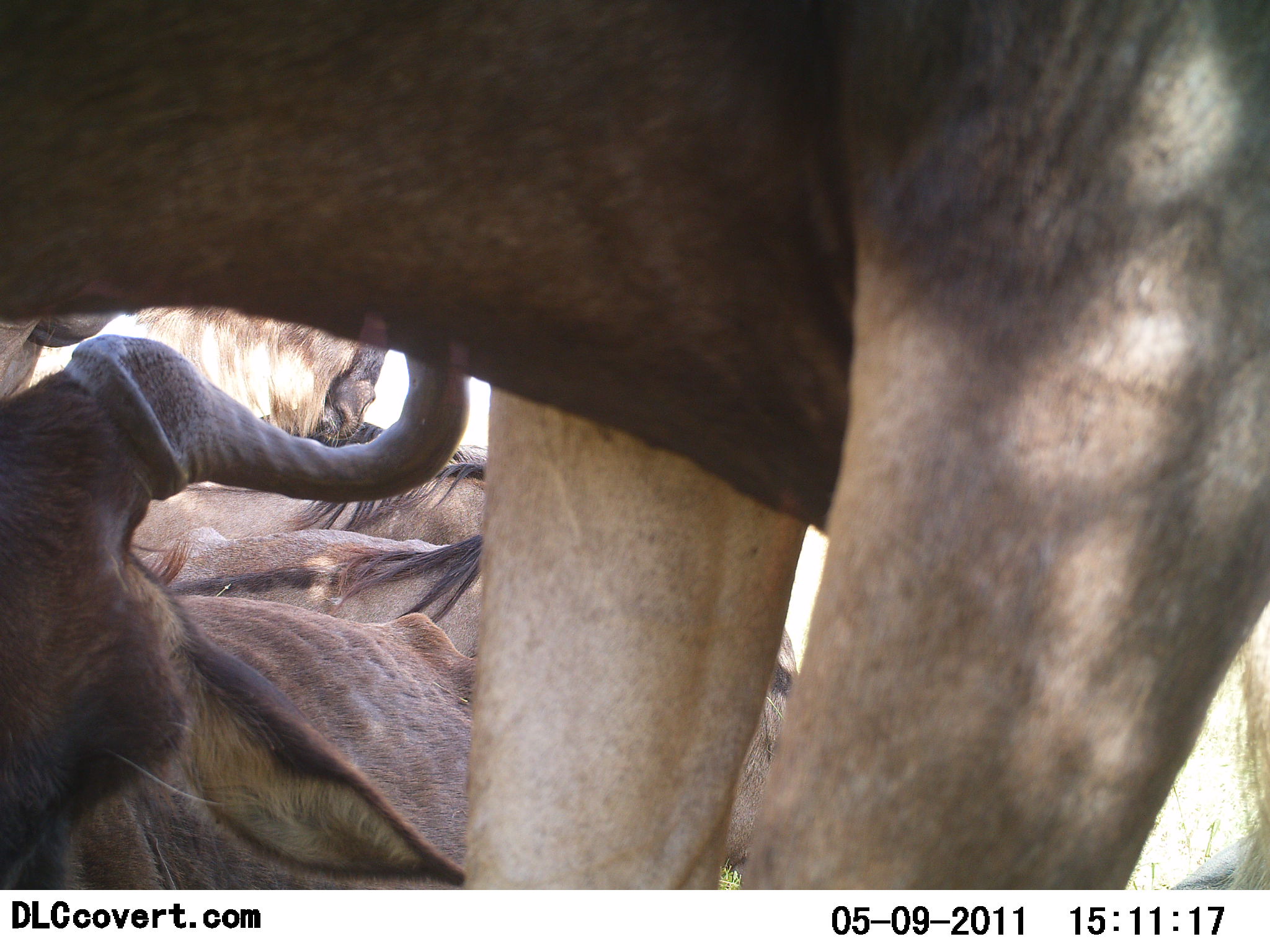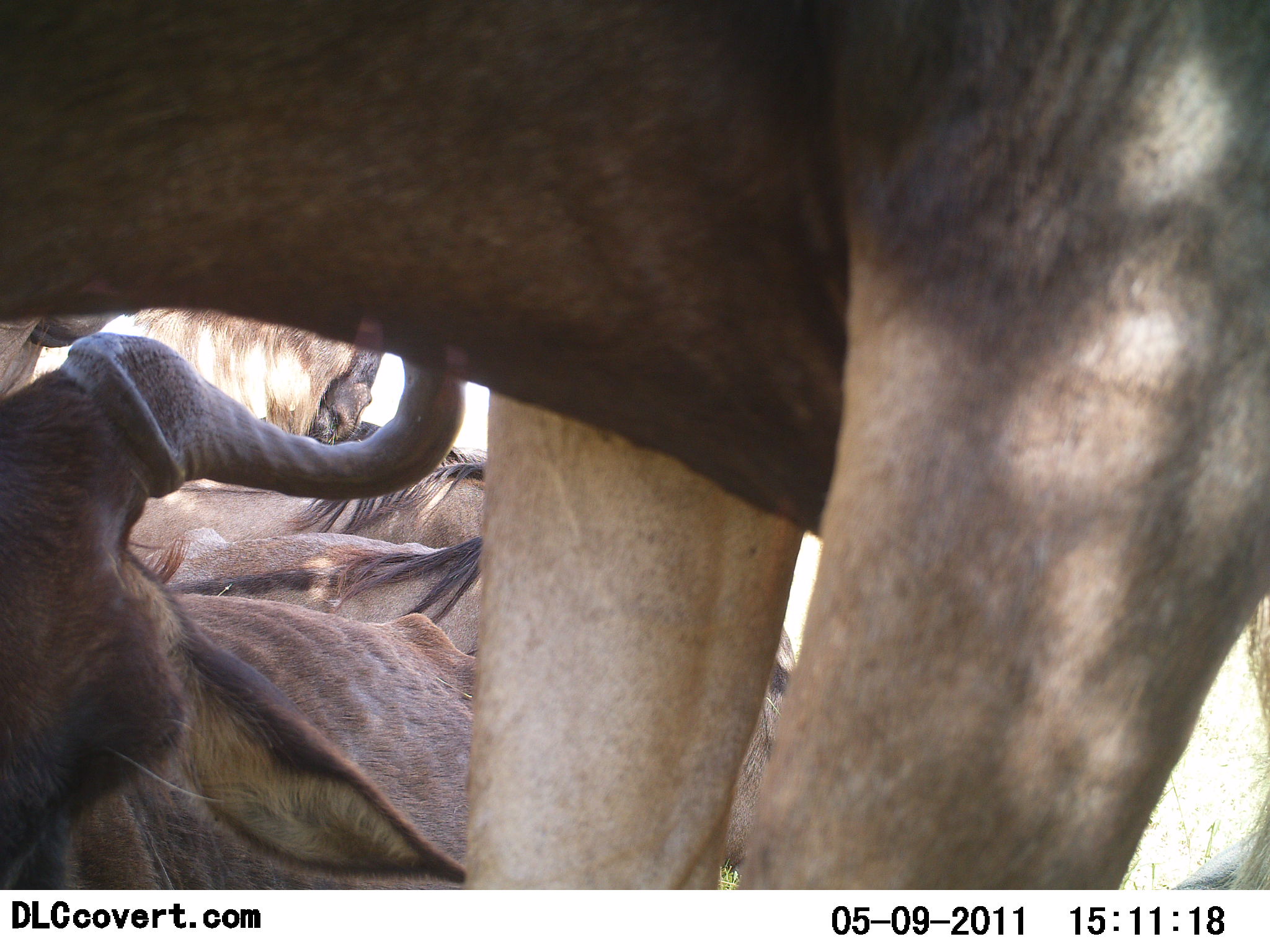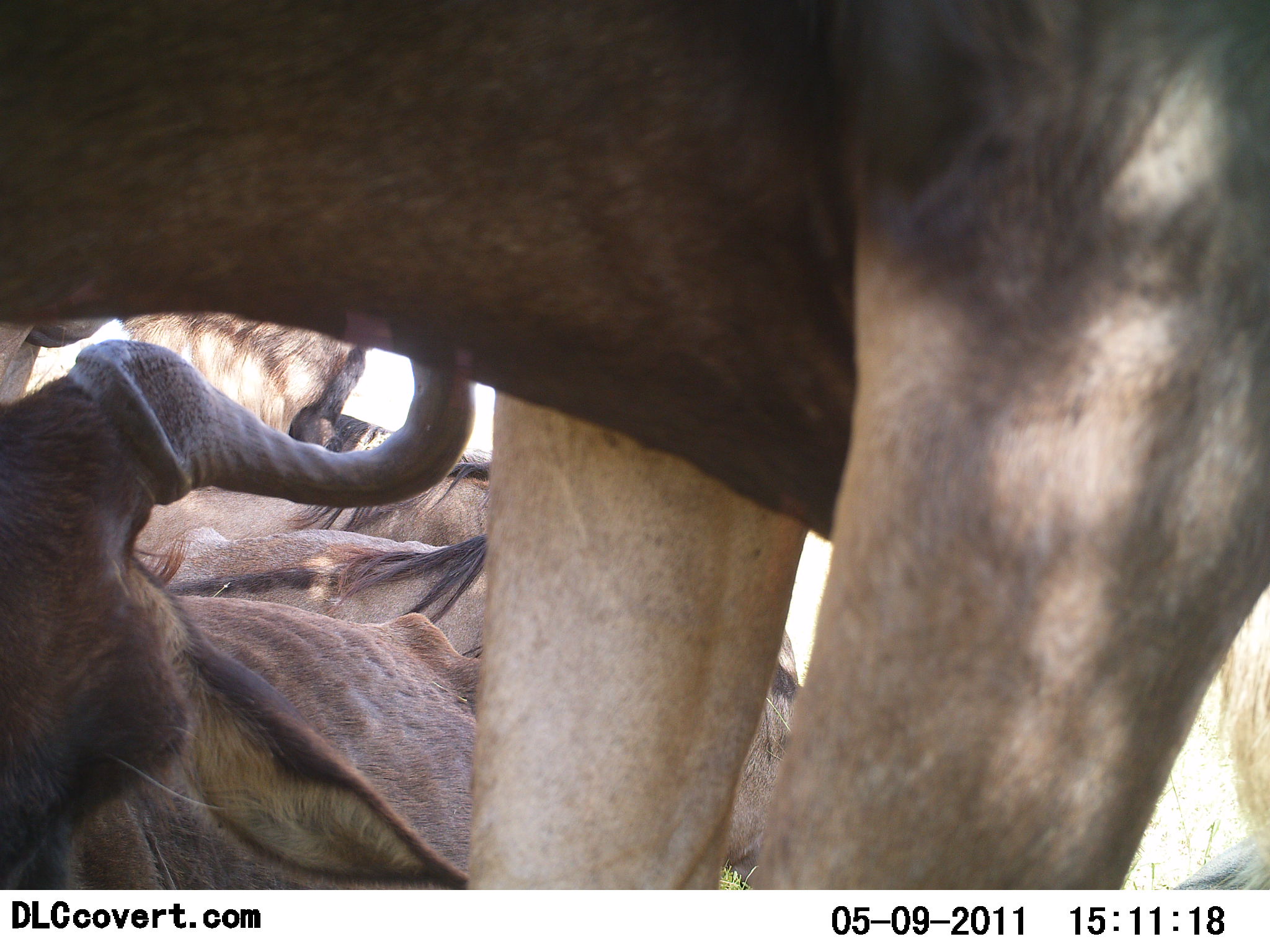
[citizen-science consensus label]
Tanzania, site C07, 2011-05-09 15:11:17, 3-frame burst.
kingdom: Animalia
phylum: Chordata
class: Mammalia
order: Artiodactyla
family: Bovidae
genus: Connochaetes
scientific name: Connochaetes taurinus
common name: blue wildebeest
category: wildebeest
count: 4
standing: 75%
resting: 67%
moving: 0%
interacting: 8%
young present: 0%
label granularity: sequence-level